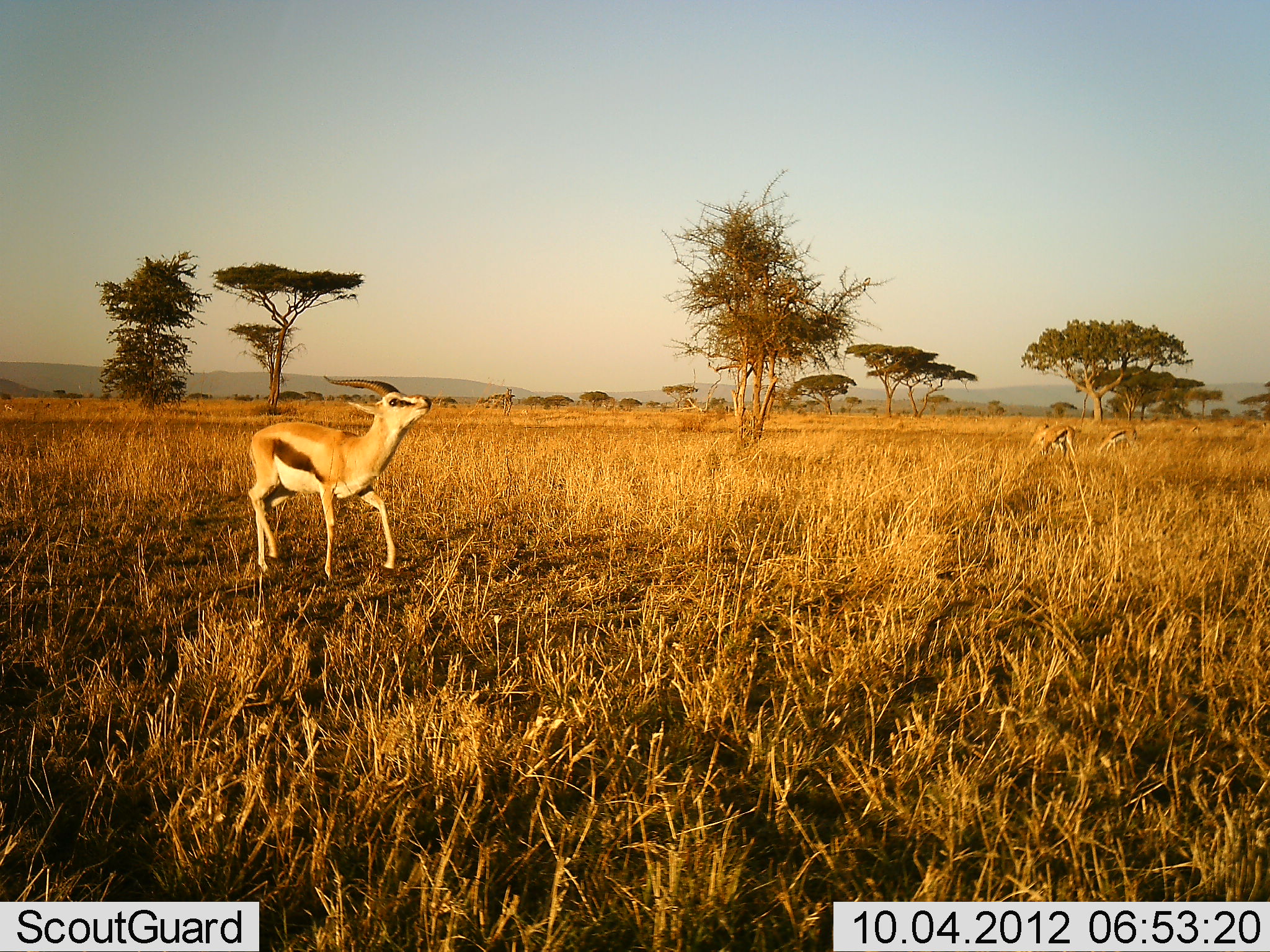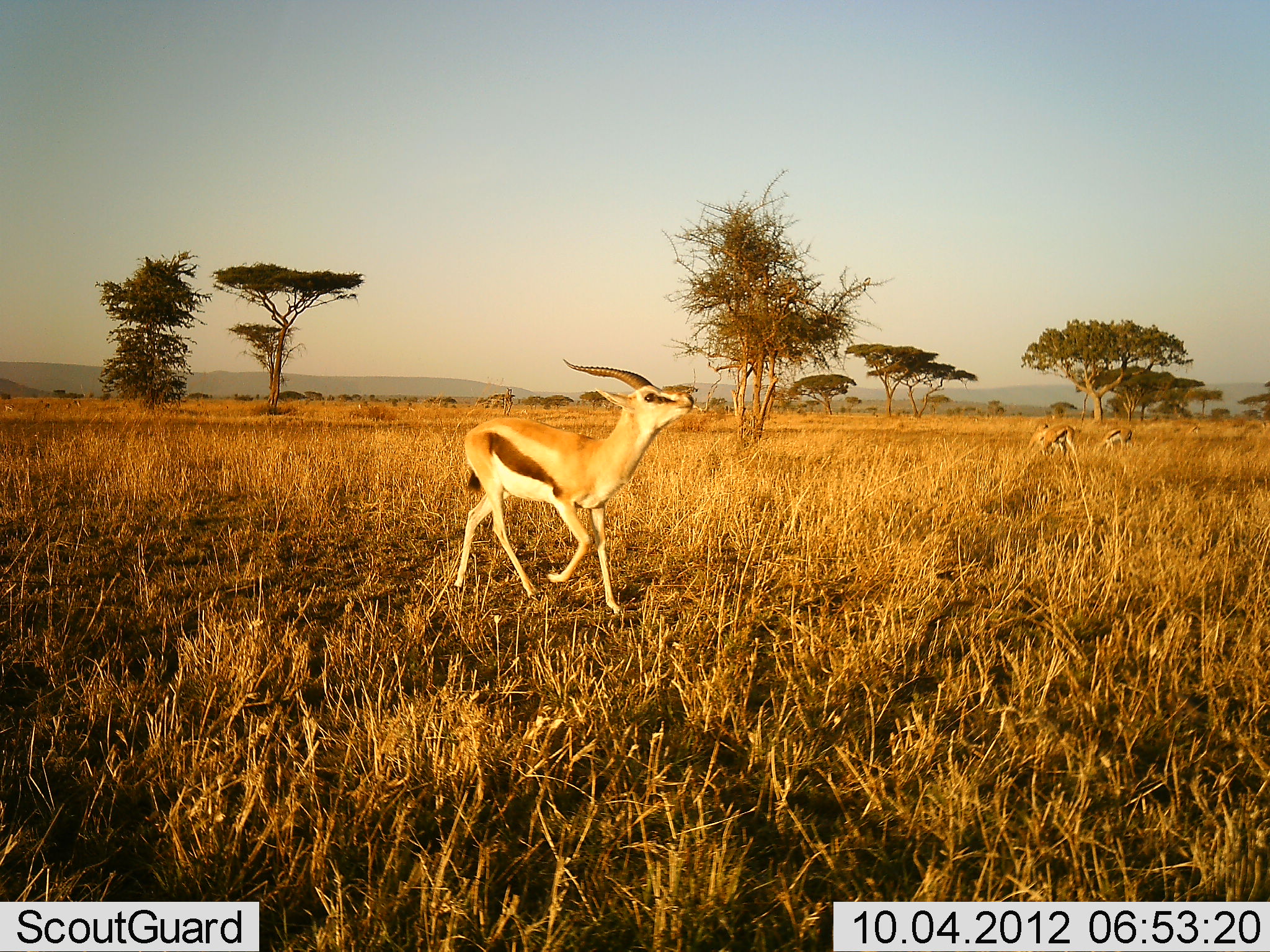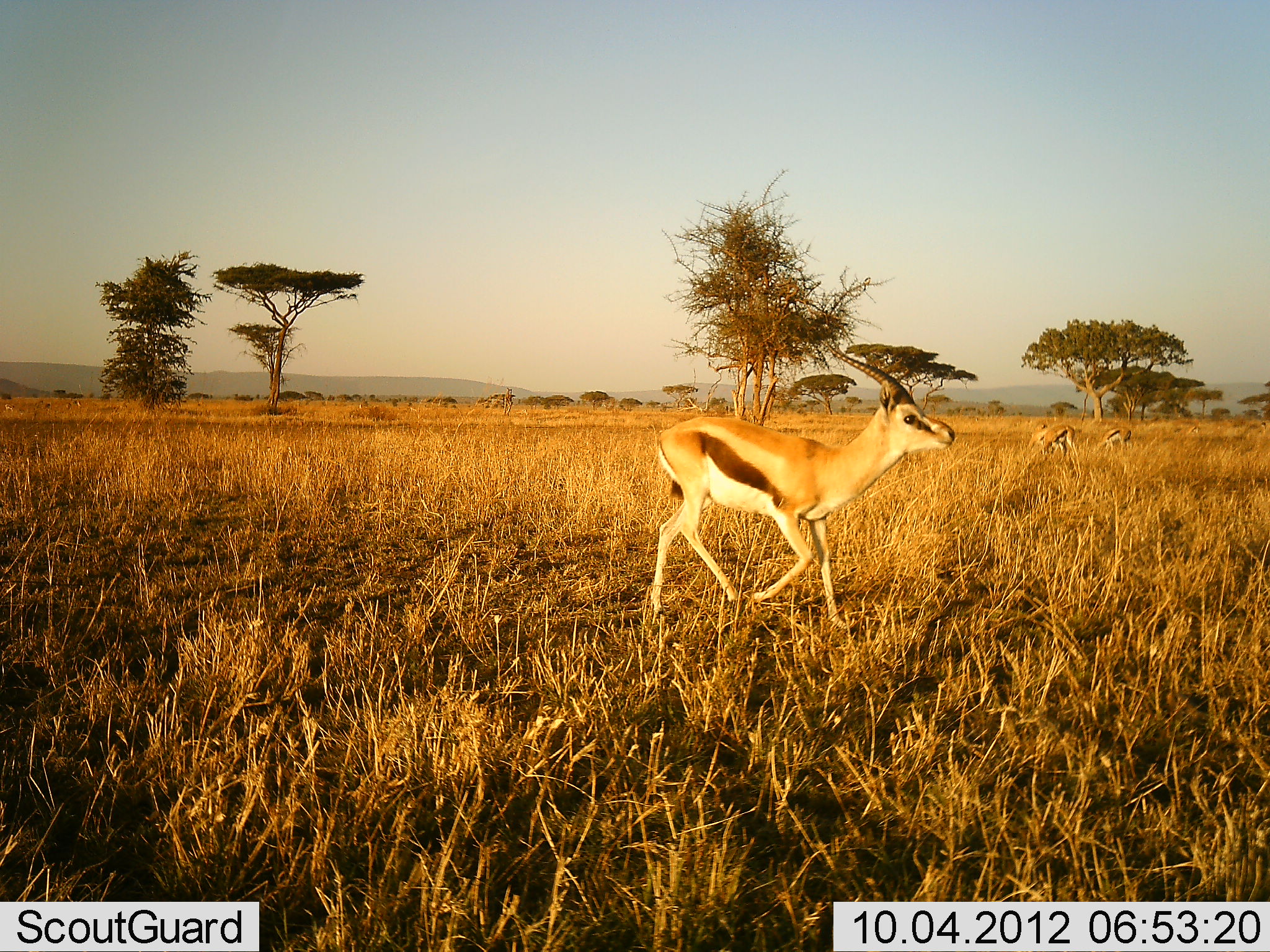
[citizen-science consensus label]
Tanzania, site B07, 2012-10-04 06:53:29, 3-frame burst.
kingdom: Animalia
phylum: Chordata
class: Mammalia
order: Artiodactyla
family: Bovidae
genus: Eudorcas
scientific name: Eudorcas thomsonii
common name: thomson's gazelle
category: gazellethomsons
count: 3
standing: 30%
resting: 0%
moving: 100%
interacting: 0%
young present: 0%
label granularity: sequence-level